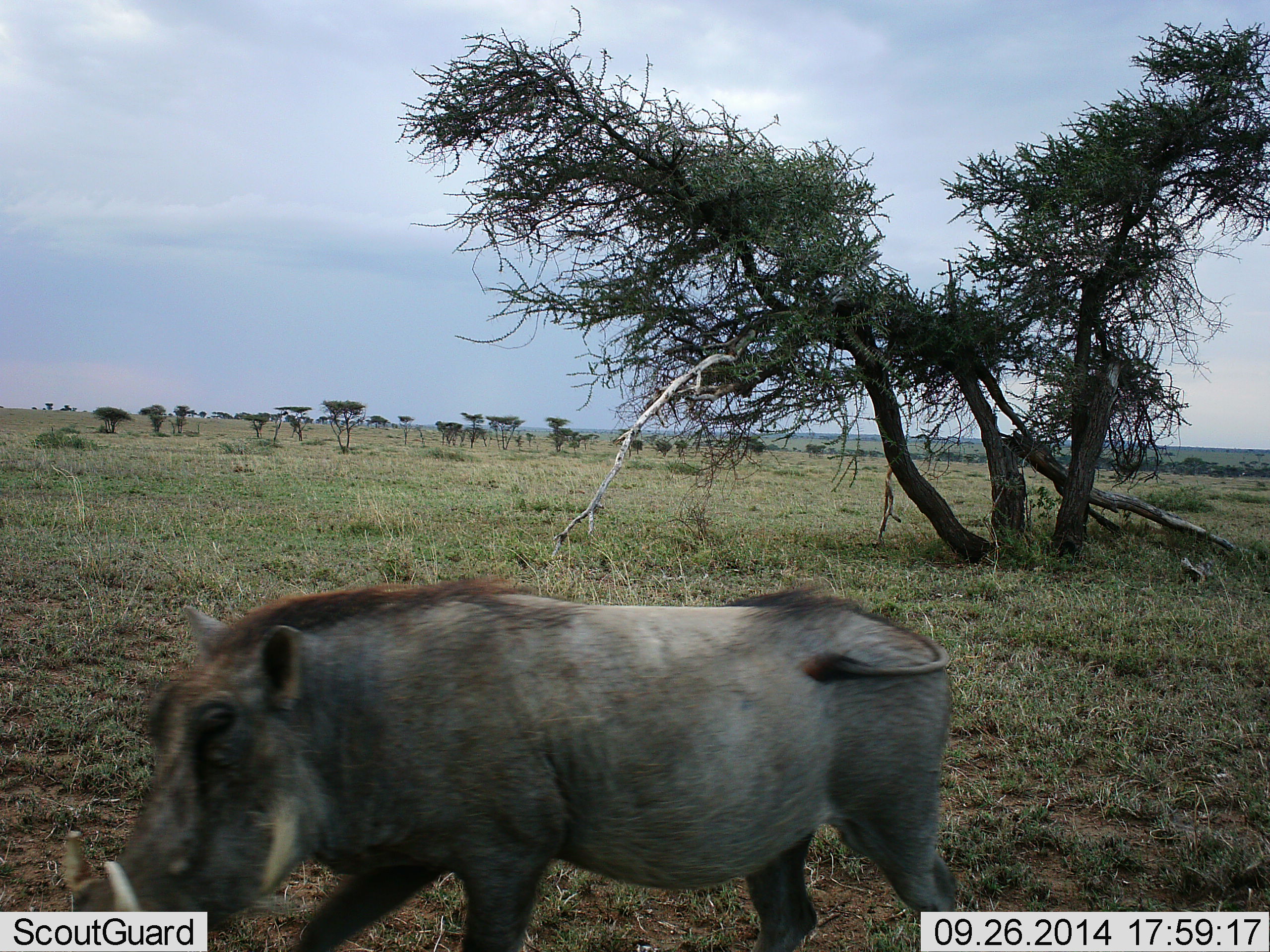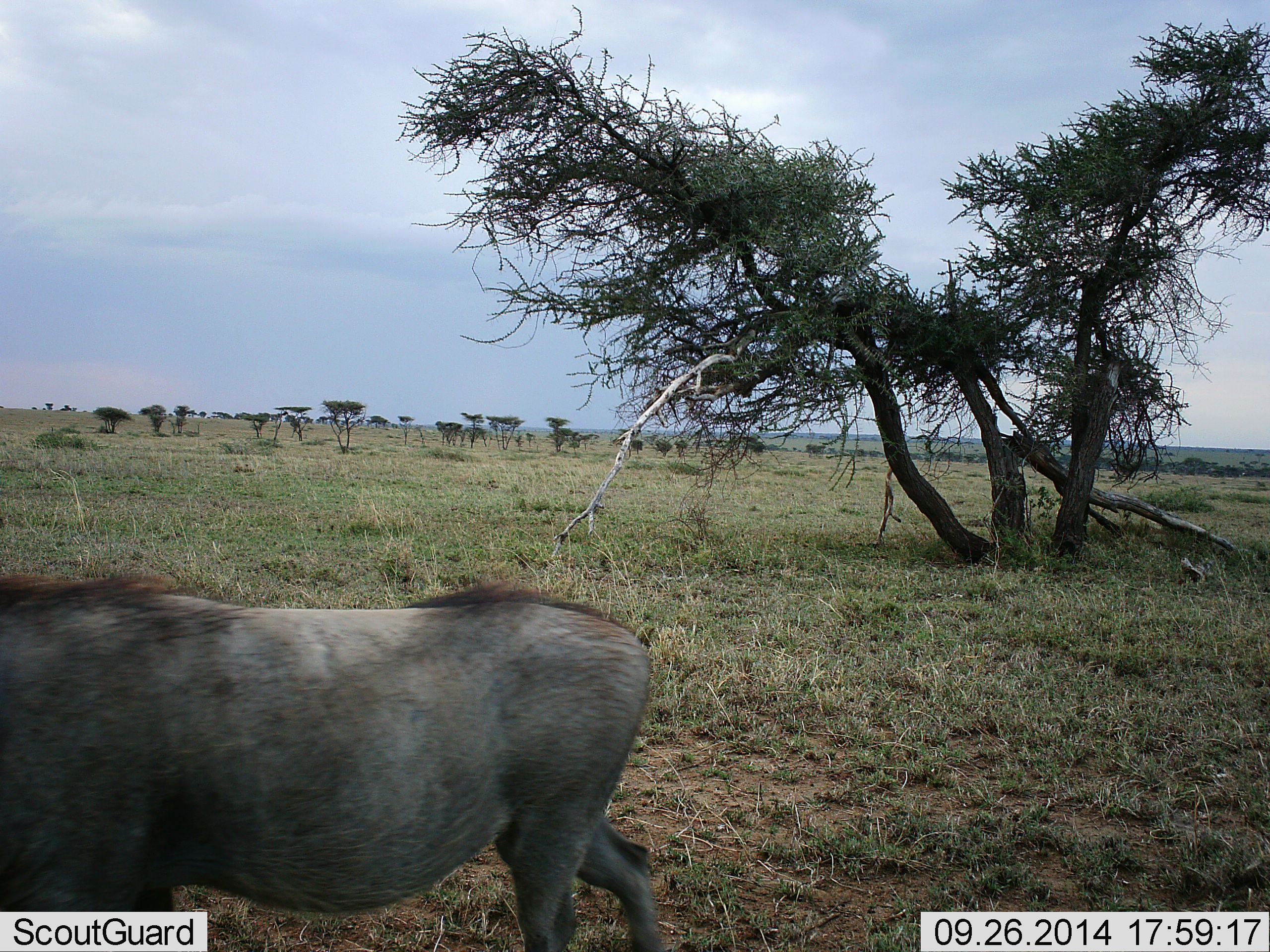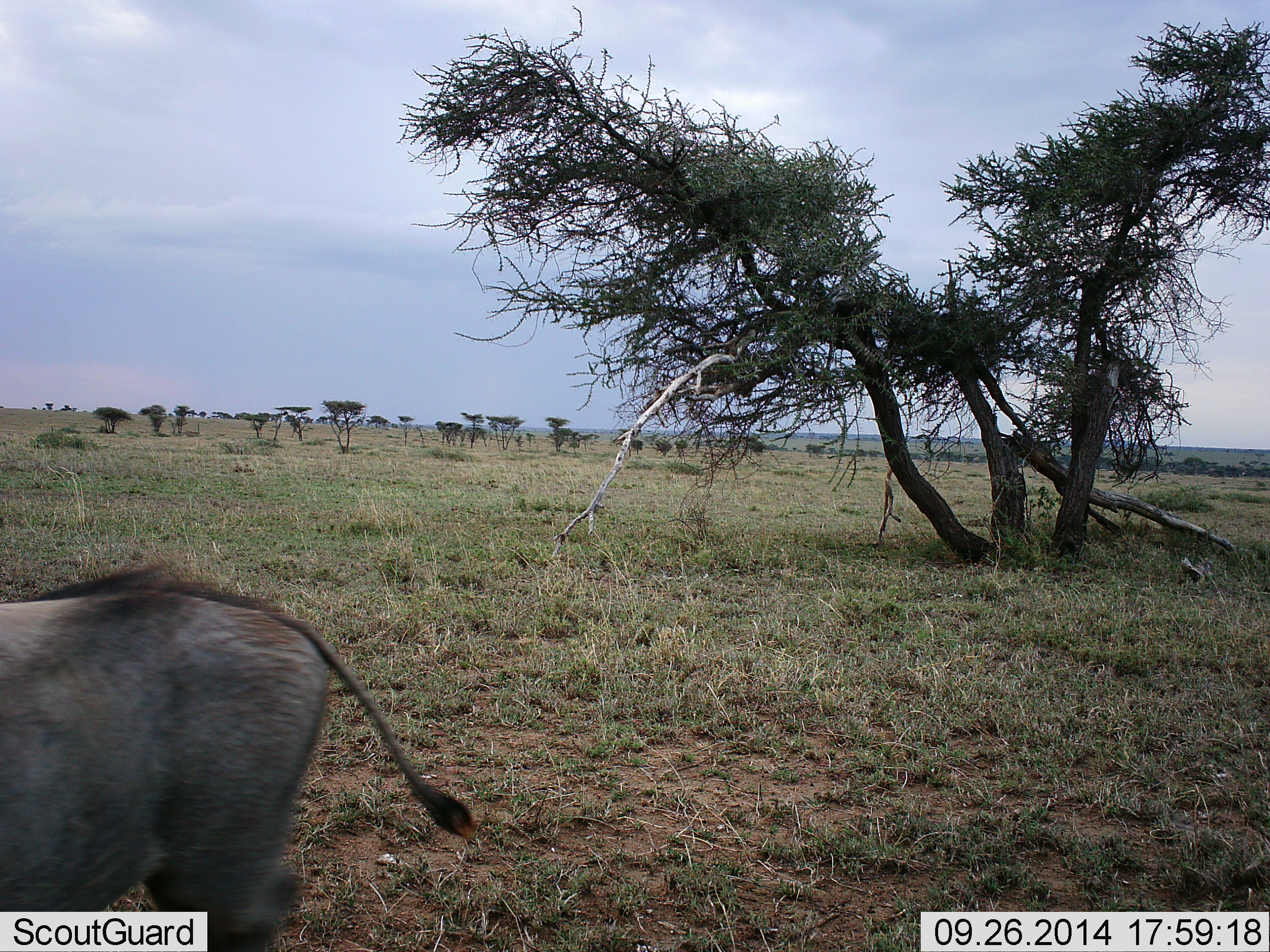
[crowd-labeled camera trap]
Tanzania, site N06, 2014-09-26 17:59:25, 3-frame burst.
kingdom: Animalia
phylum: Chordata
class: Mammalia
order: Artiodactyla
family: Suidae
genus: Phacochoerus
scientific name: Phacochoerus africanus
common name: warthog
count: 1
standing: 0%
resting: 0%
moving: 100%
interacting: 0%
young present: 0%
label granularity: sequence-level